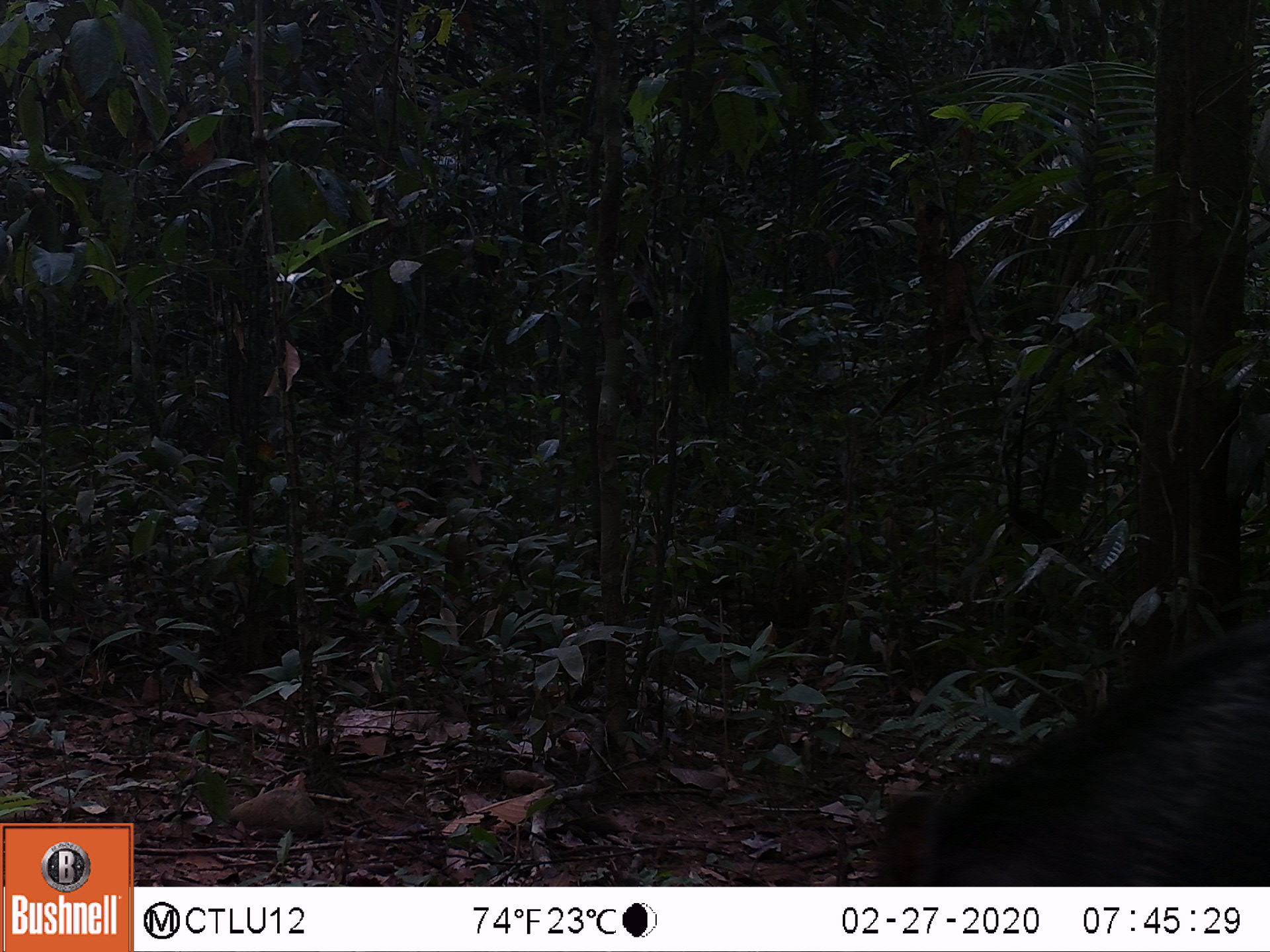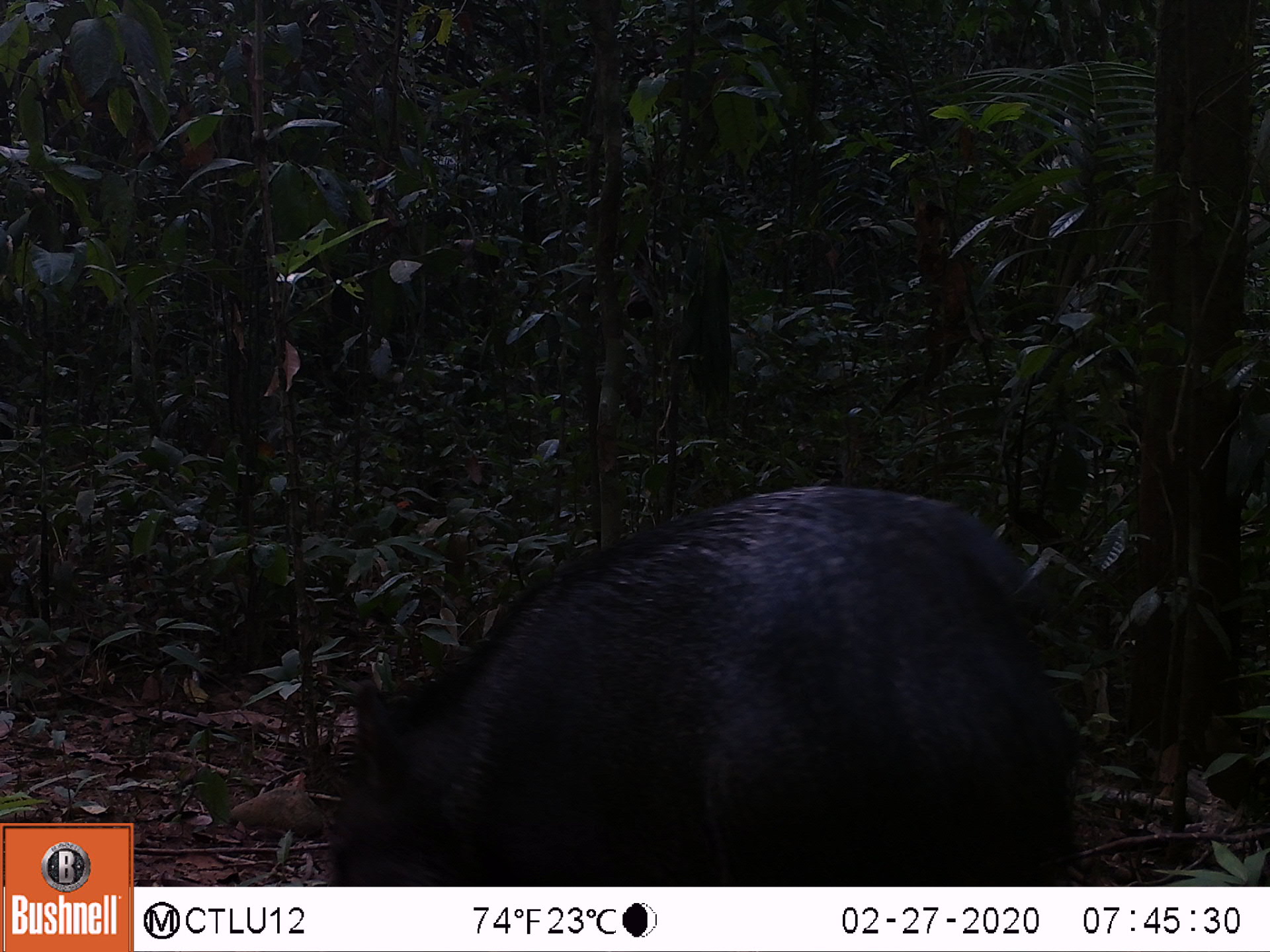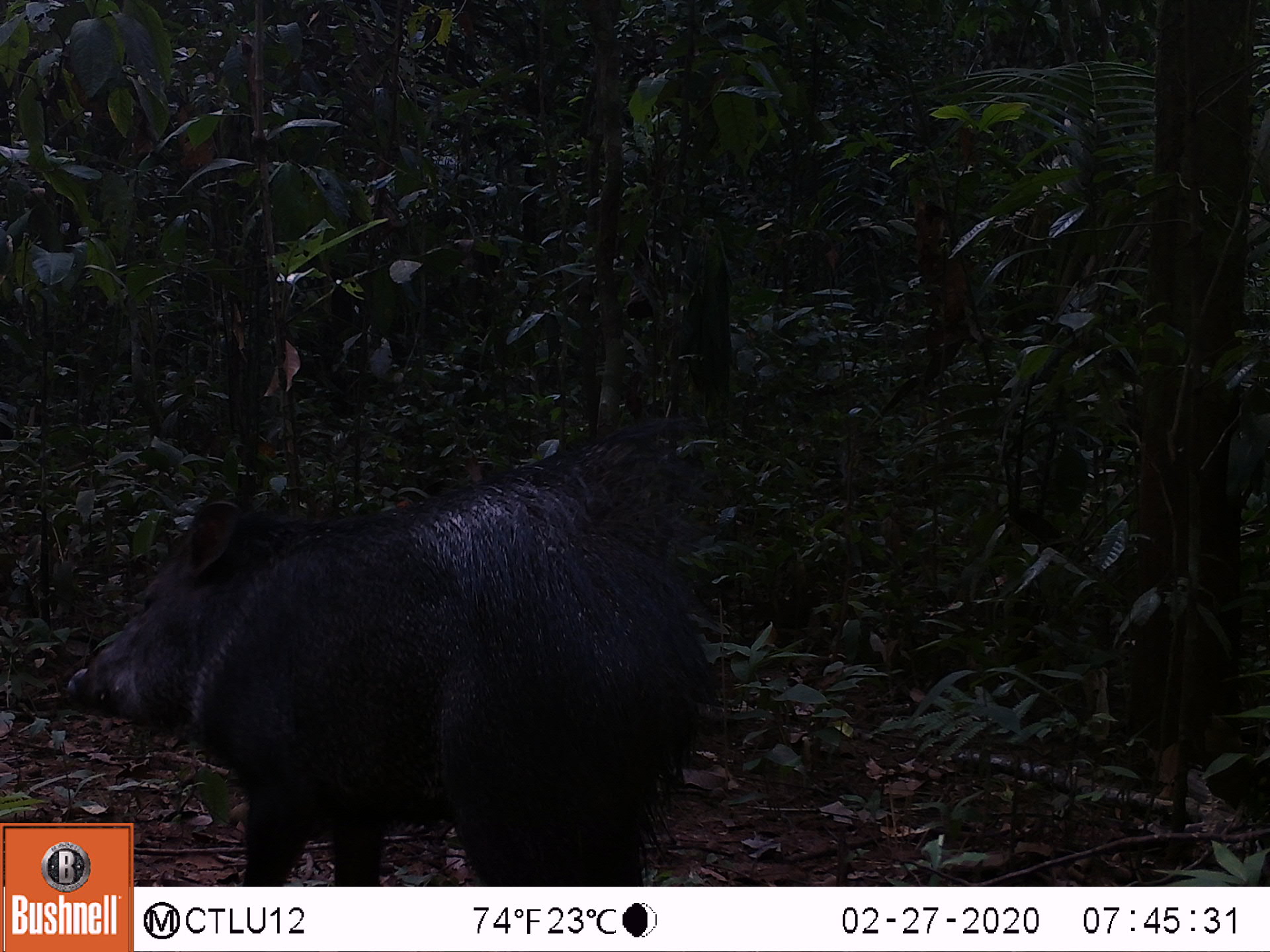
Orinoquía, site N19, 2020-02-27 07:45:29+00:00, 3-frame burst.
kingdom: Animalia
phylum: Chordata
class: Mammalia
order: Artiodactyla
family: Tayassuidae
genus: Pecari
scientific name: Pecari tajacu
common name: collared peccary